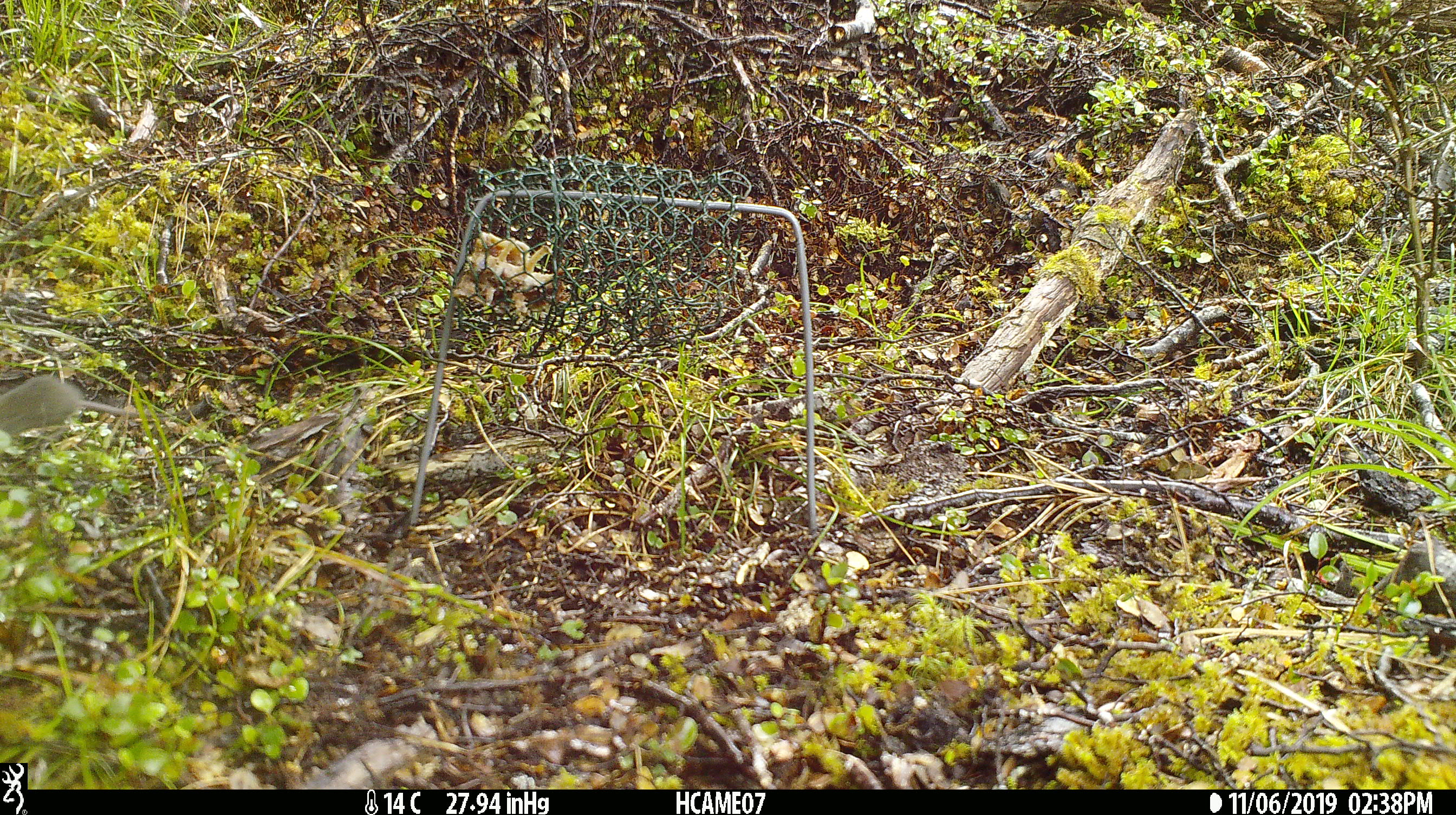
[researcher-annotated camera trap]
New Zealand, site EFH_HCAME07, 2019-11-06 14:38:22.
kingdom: Animalia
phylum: Chordata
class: Mammalia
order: Rodentia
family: Muridae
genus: Mus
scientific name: Mus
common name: mouse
Mouse (Mus).